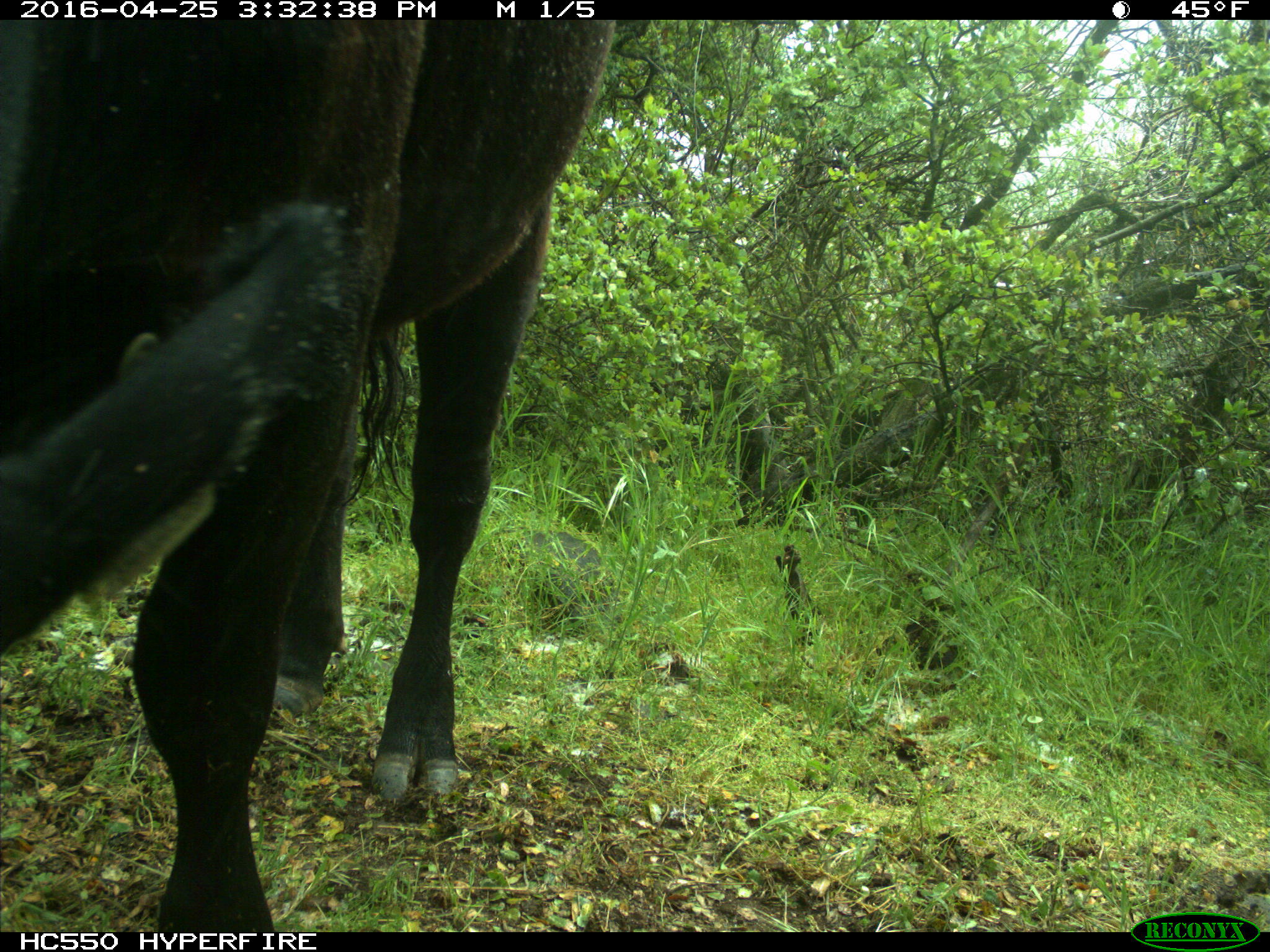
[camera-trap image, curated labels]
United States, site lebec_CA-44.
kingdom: Animalia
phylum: Chordata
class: Mammalia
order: Artiodactyla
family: Bovidae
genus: Bos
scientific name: Bos taurus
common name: domestic cow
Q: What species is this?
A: Bos taurus (domestic cow).